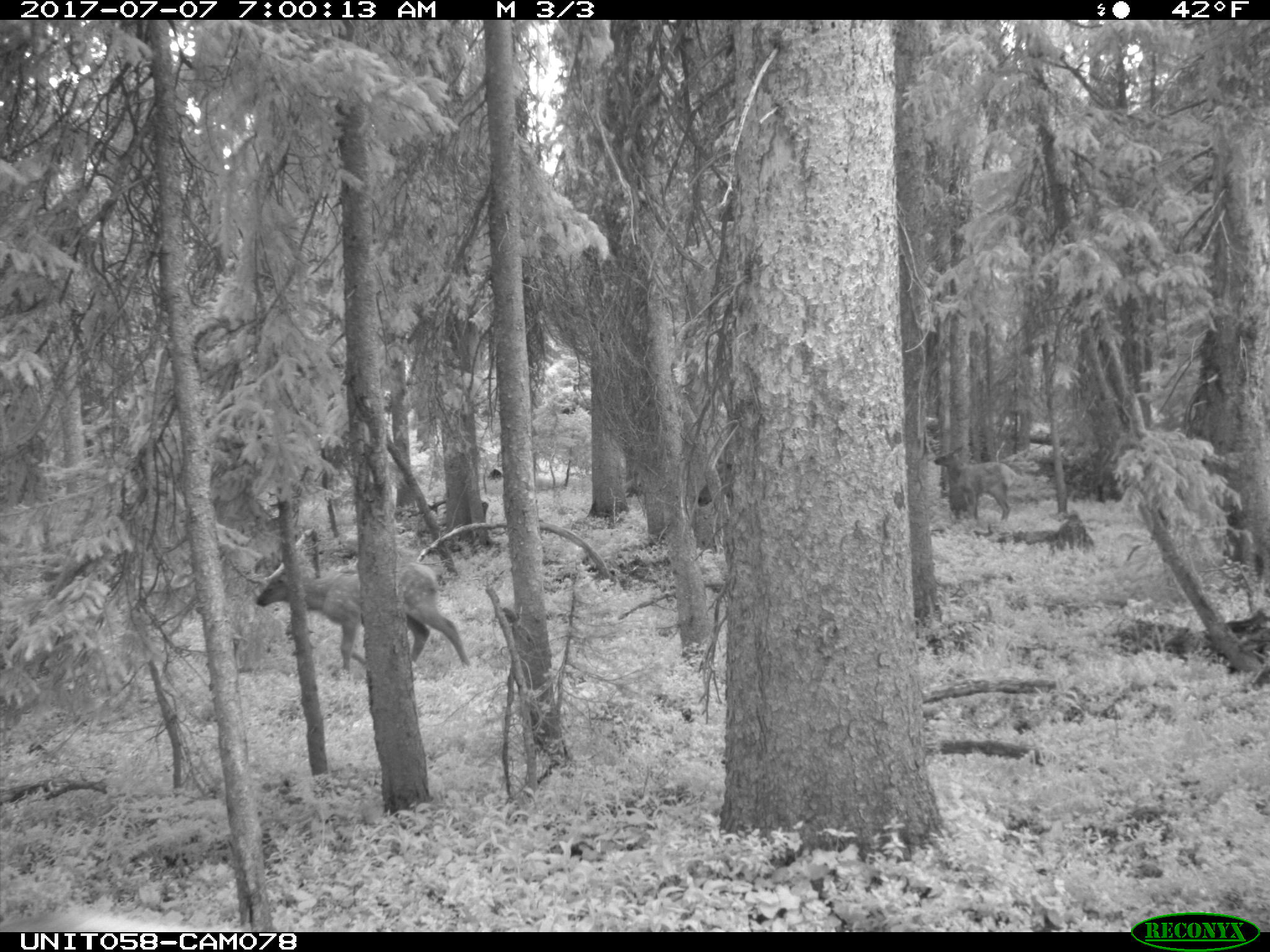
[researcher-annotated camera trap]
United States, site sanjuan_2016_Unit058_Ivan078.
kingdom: Animalia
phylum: Chordata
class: Mammalia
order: Artiodactyla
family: Cervidae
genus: Cervus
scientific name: Cervus elaphus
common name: red deer